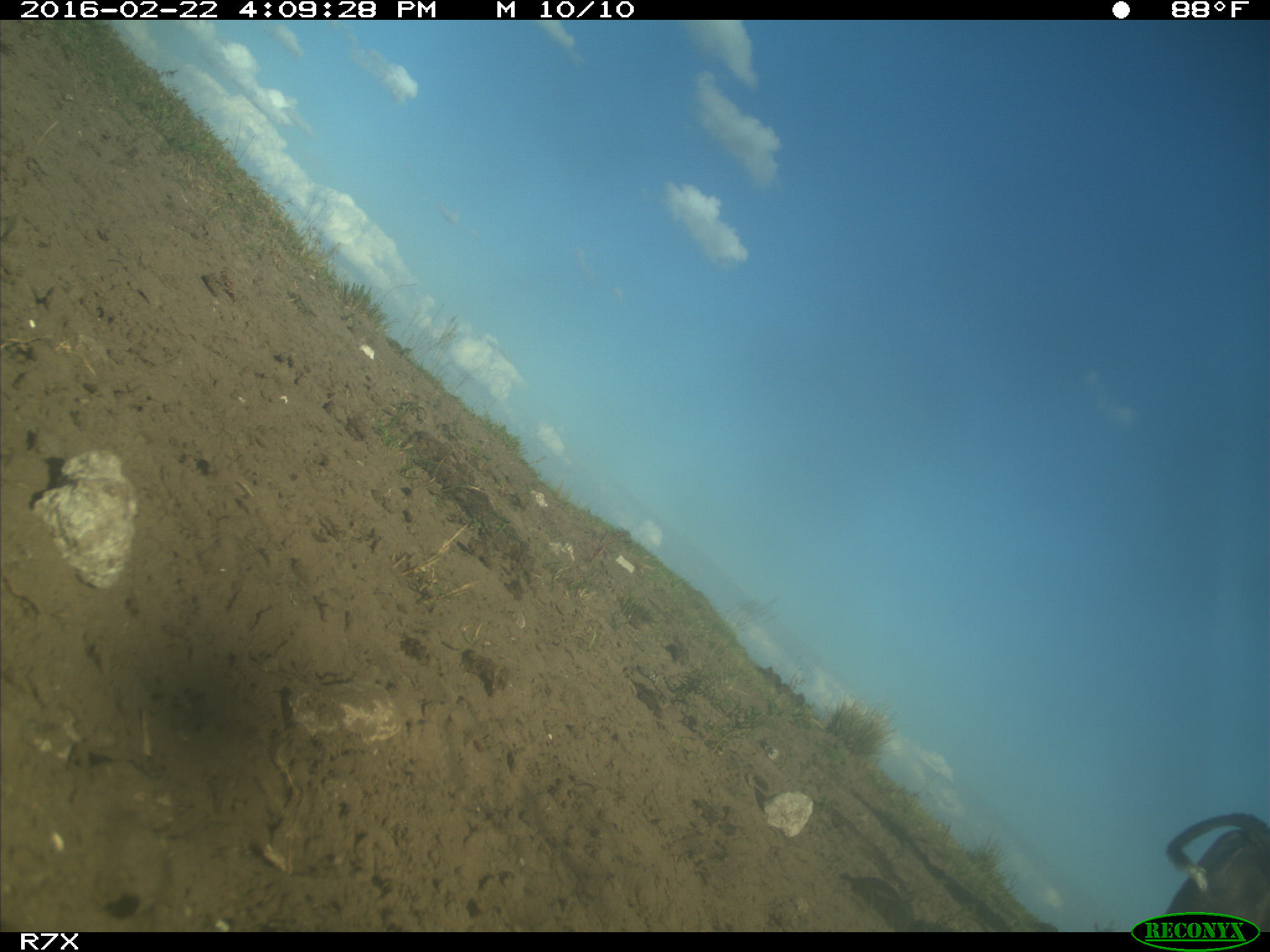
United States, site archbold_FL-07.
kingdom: Animalia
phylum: Chordata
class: Mammalia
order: Artiodactyla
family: Bovidae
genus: Bos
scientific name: Bos taurus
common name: domestic cow